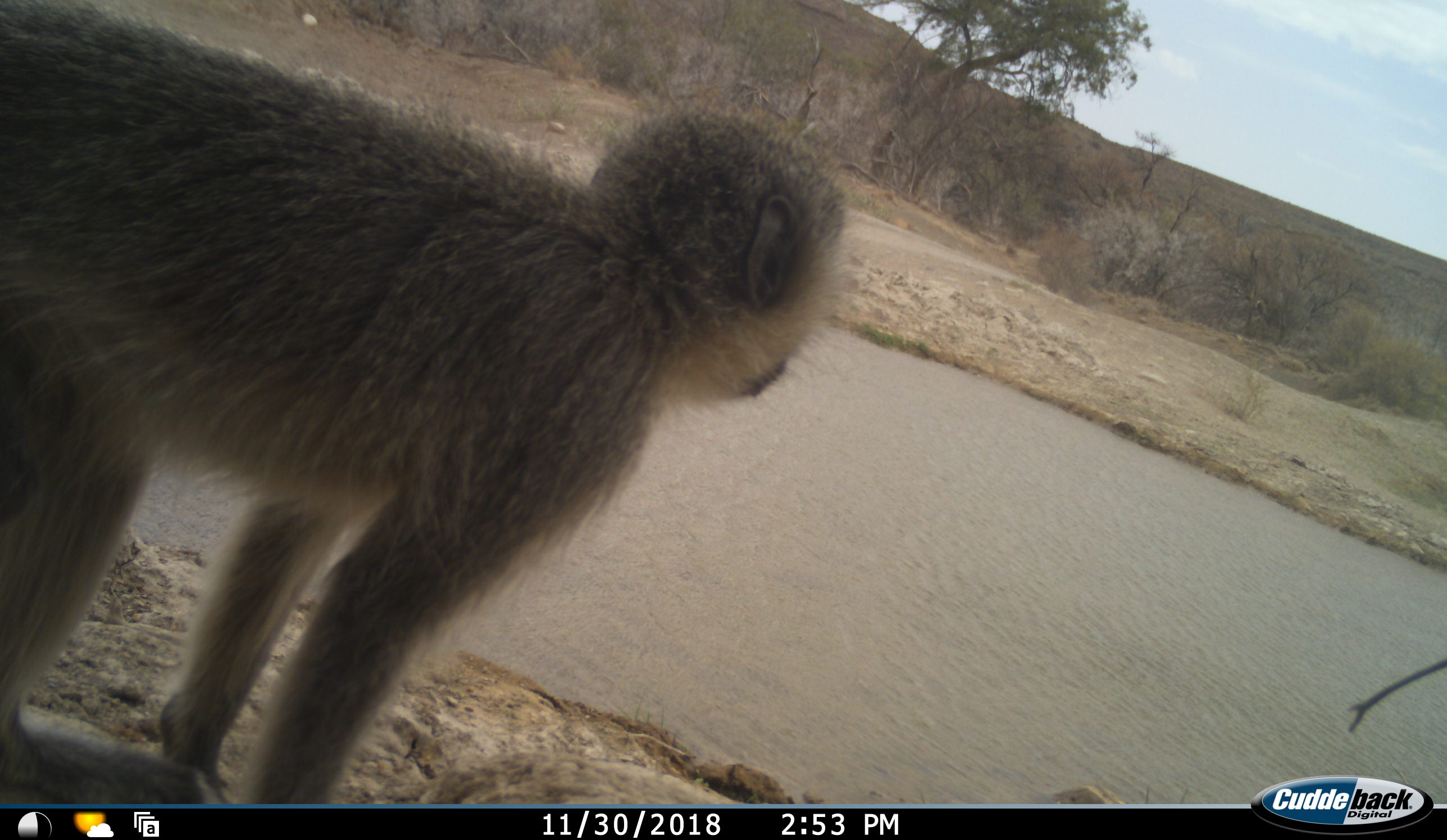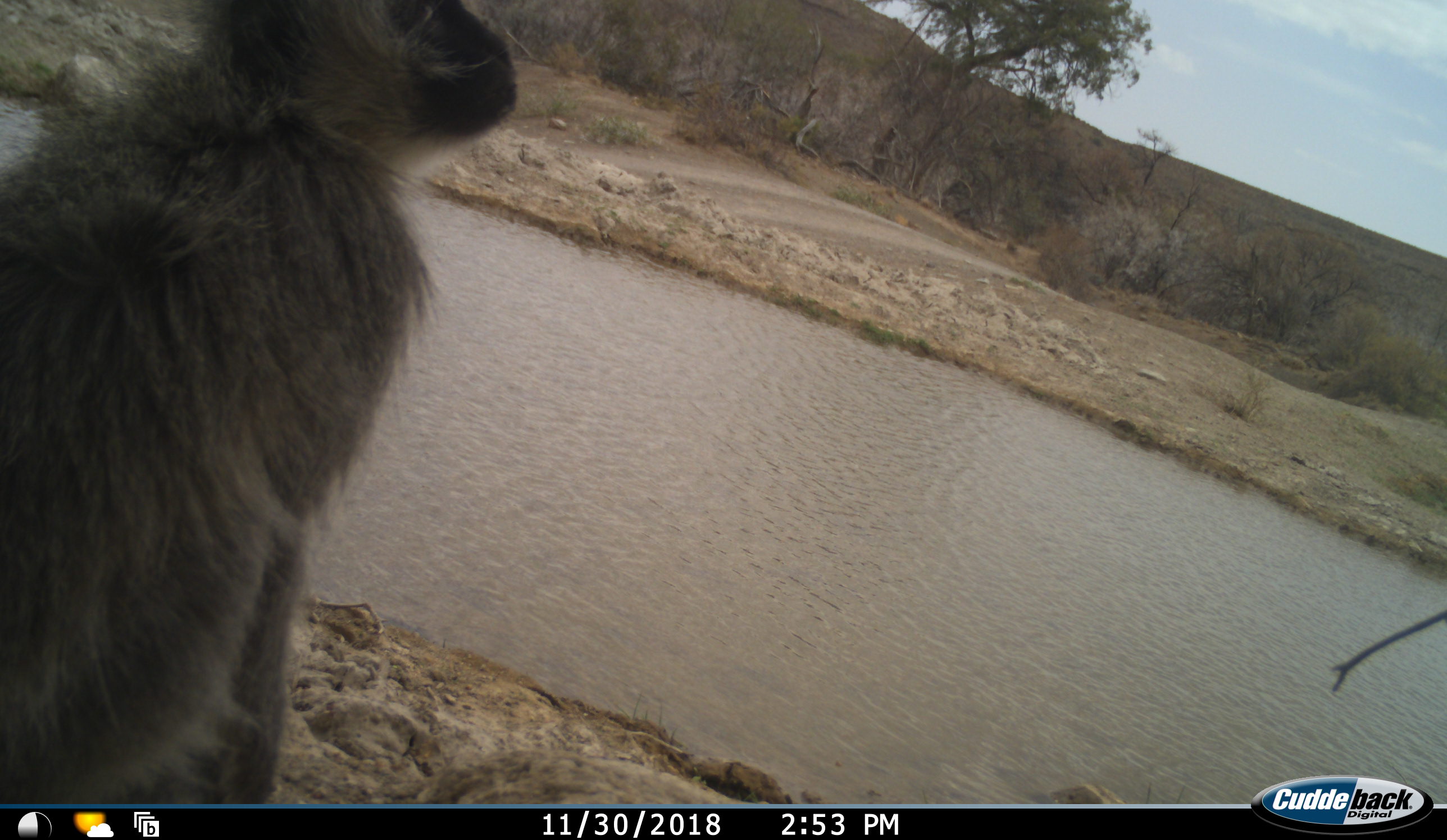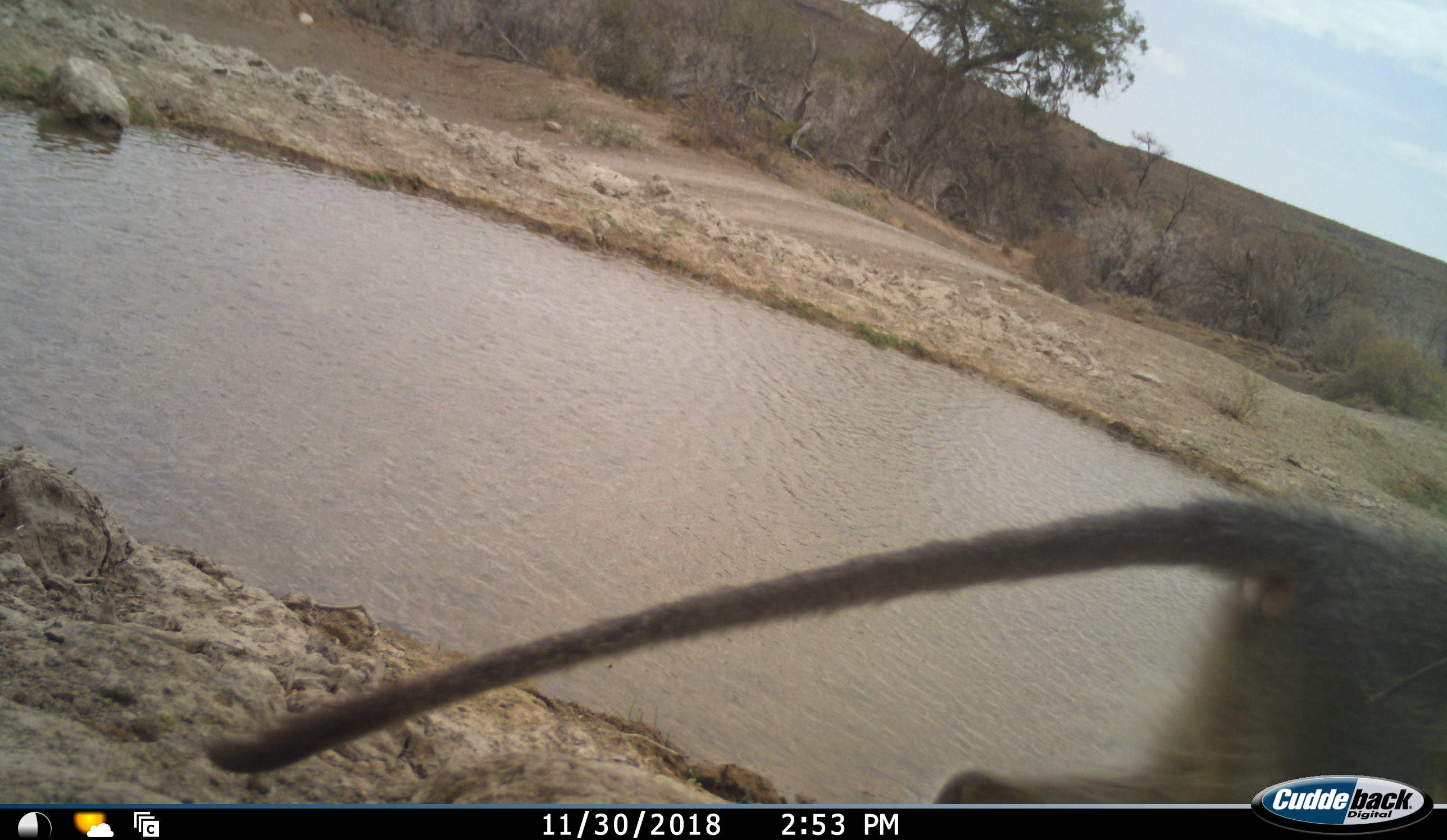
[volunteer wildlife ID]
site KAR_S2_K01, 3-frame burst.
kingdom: Animalia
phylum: Chordata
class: Mammalia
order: Primates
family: Cercopithecidae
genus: Chlorocebus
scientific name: Chlorocebus pygerythrus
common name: vervet monkey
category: monkeyvervet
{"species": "monkeyvervet (vervet monkey) (Chlorocebus pygerythrus)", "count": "1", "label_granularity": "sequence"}